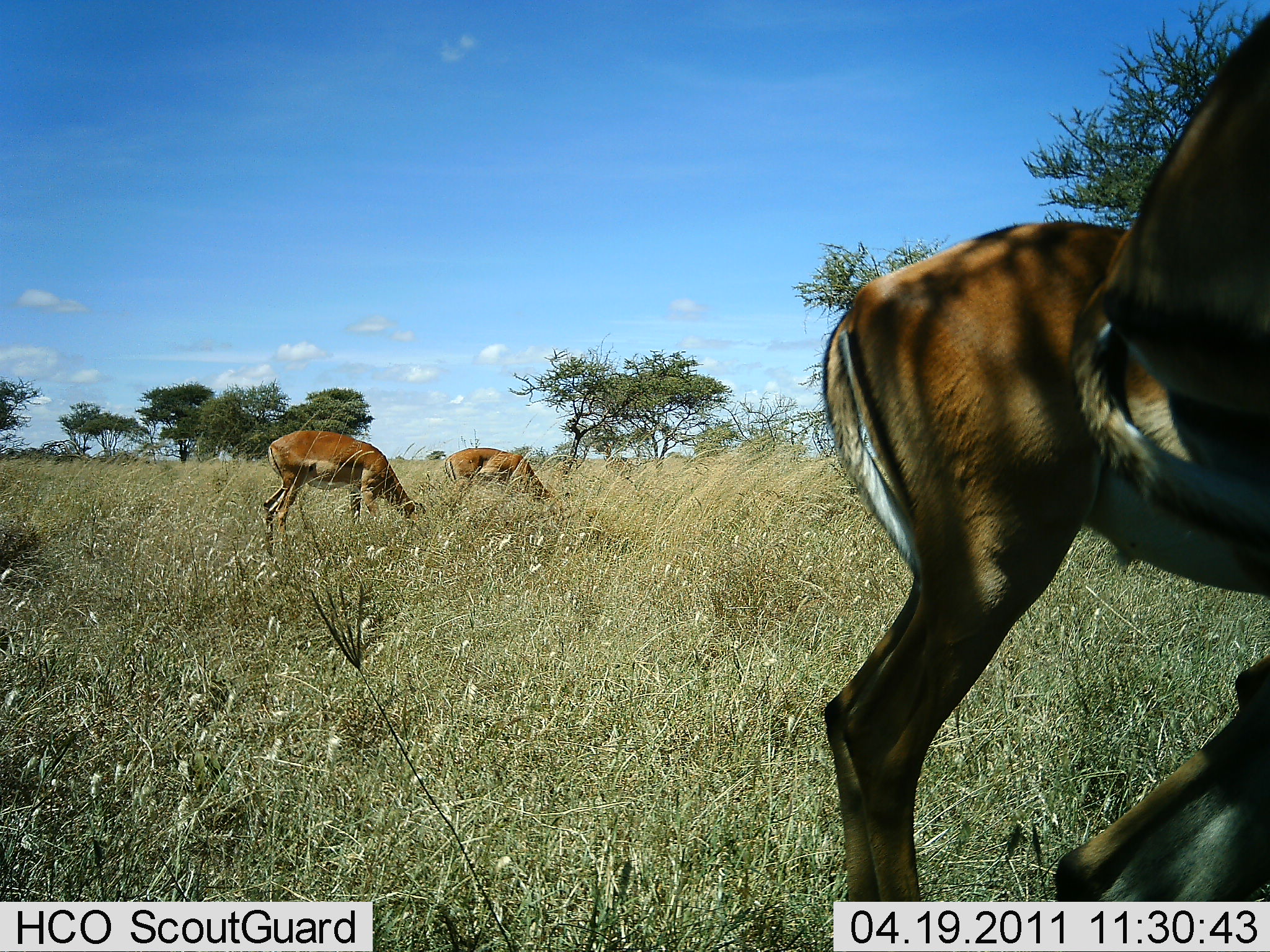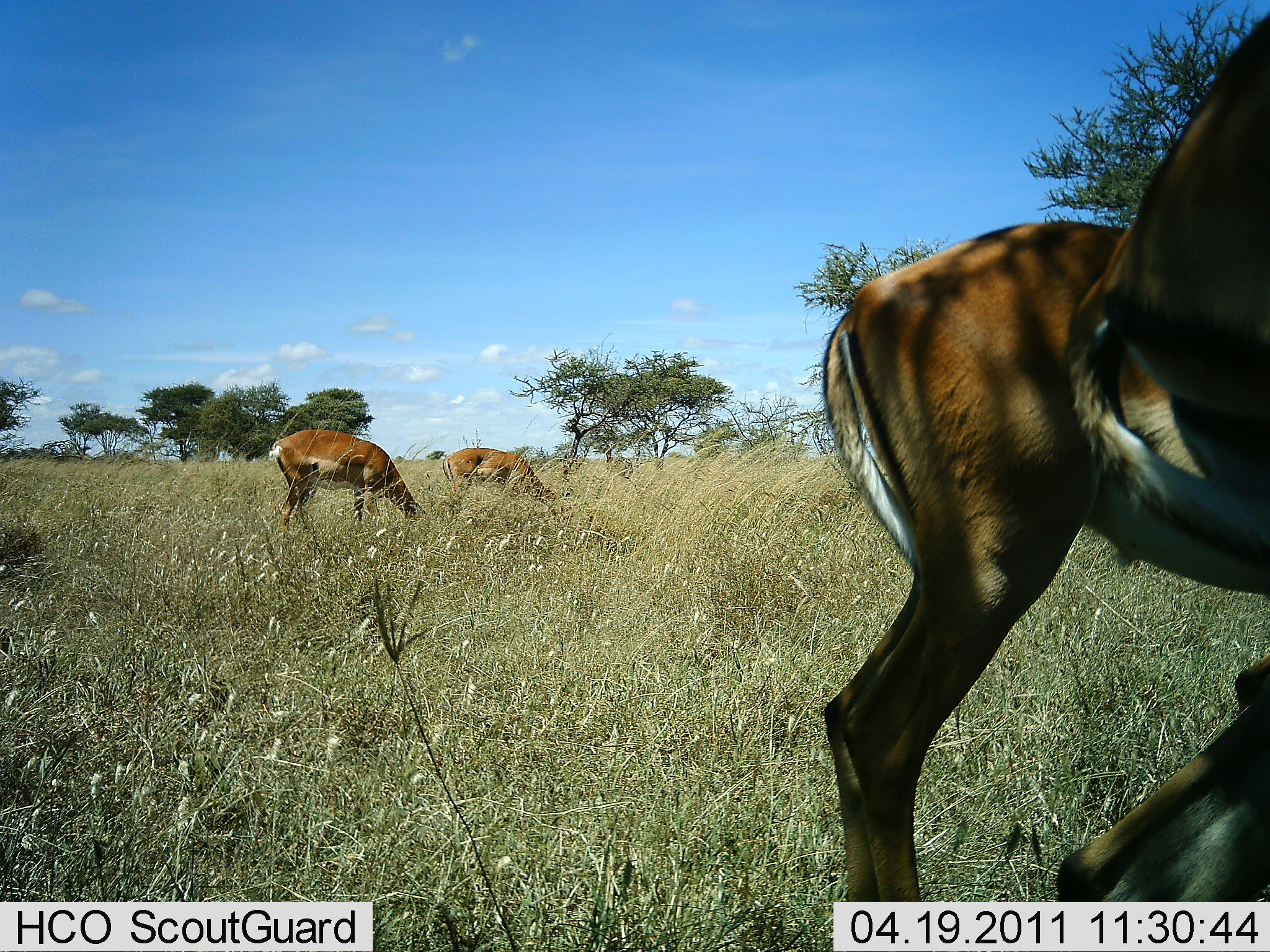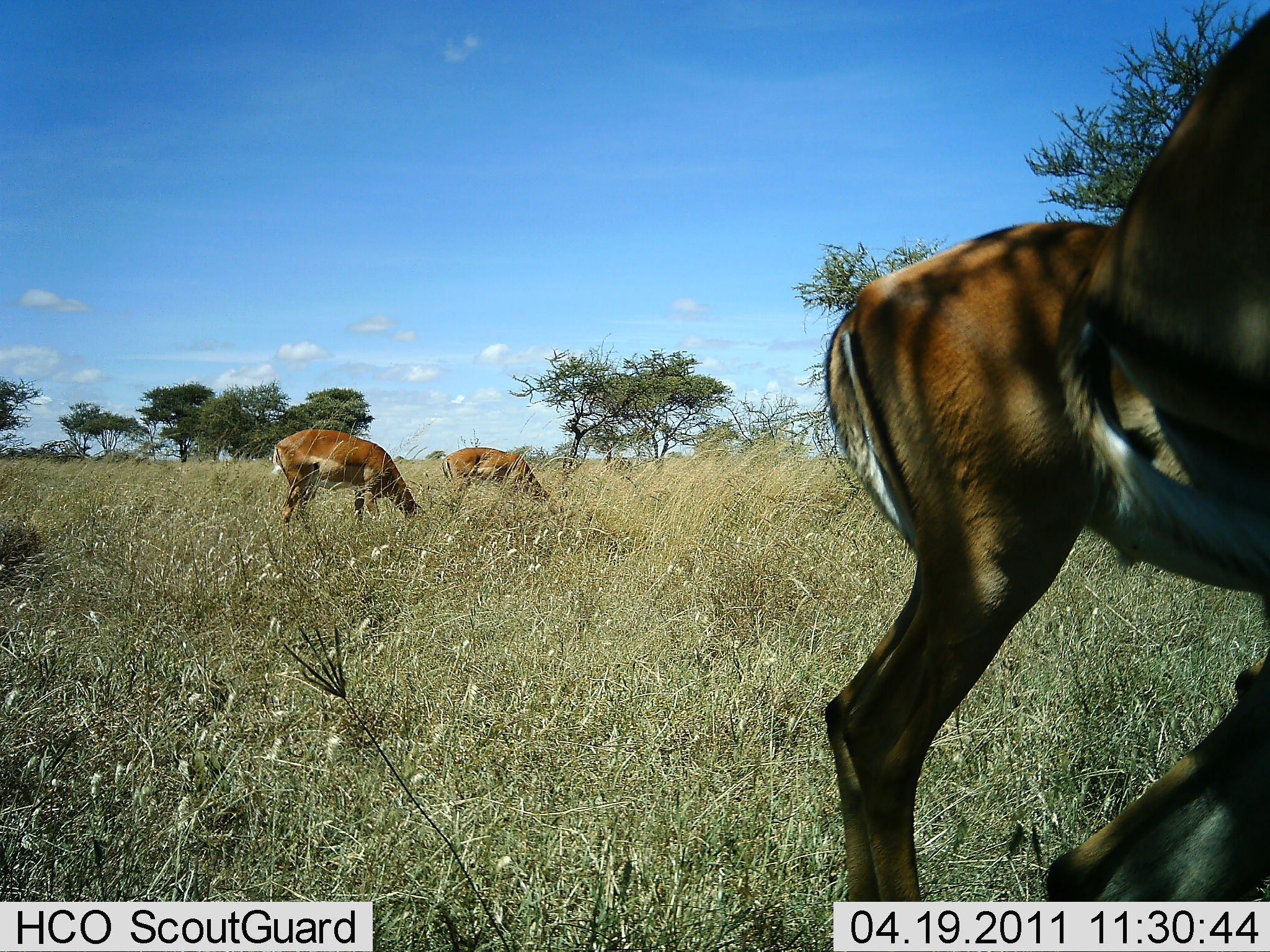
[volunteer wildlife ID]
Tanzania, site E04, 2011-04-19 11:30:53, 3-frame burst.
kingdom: Animalia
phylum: Chordata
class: Mammalia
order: Artiodactyla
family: Bovidae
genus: Nanger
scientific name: Nanger granti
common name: grant's gazelle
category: gazellegrants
Gazellegrants (grant's gazelle) (Nanger granti), count 4. Behavior (volunteer vote fractions): standing 30%, resting 0%, moving 10%, interacting 0%. Young present (vote fraction): 0%. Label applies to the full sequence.